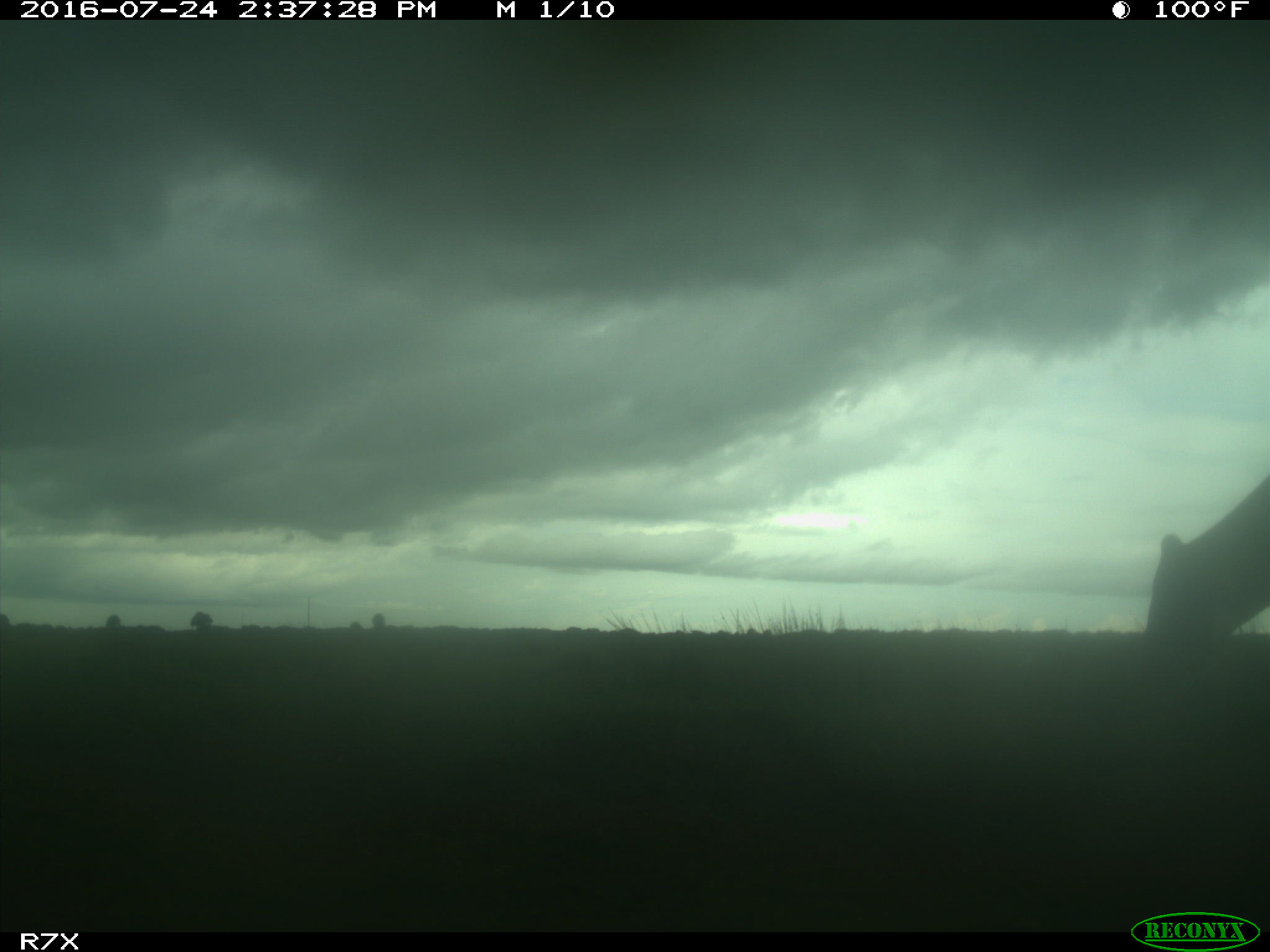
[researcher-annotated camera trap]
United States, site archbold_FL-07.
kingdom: Animalia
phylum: Chordata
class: Mammalia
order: Artiodactyla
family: Bovidae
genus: Bos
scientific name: Bos taurus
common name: domestic cow